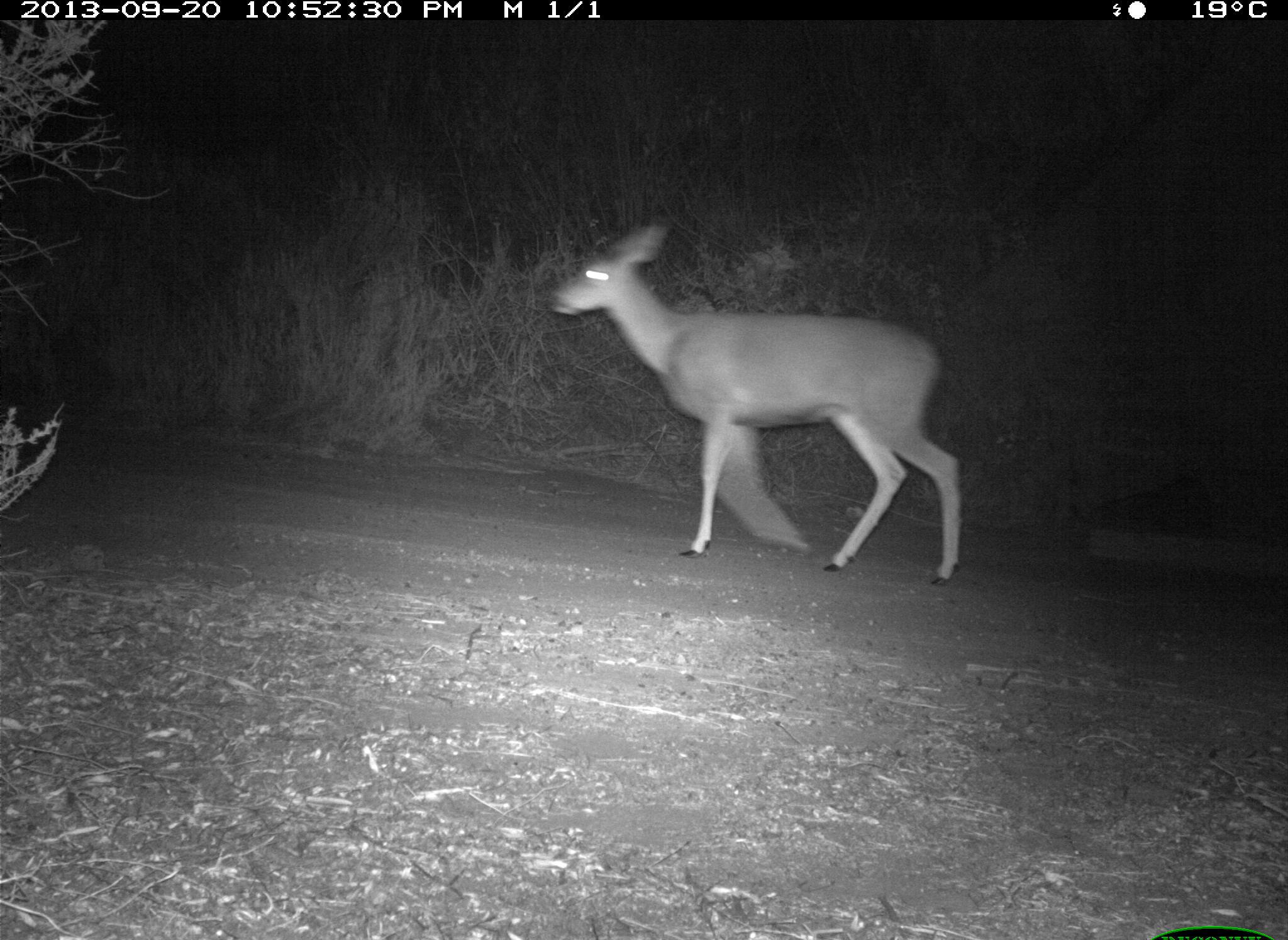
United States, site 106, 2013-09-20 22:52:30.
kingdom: Animalia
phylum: Chordata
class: Mammalia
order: Artiodactyla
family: Cervidae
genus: Odocoileus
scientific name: Odocoileus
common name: deer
Deer (Odocoileus).